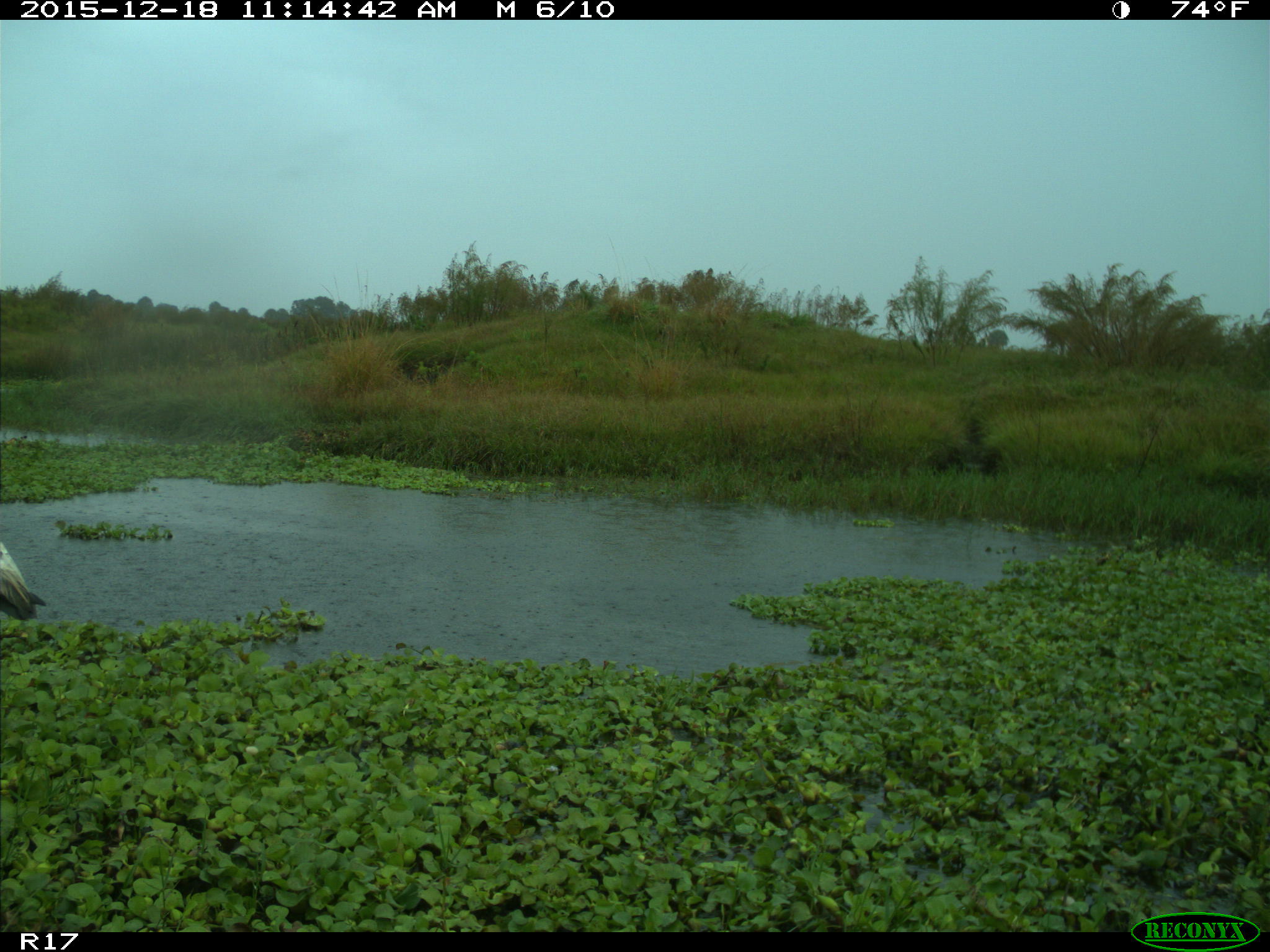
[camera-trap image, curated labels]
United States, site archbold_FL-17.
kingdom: Animalia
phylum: Chordata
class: Aves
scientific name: Aves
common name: birds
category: unidentified bird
Unidentified bird (birds) (Aves).